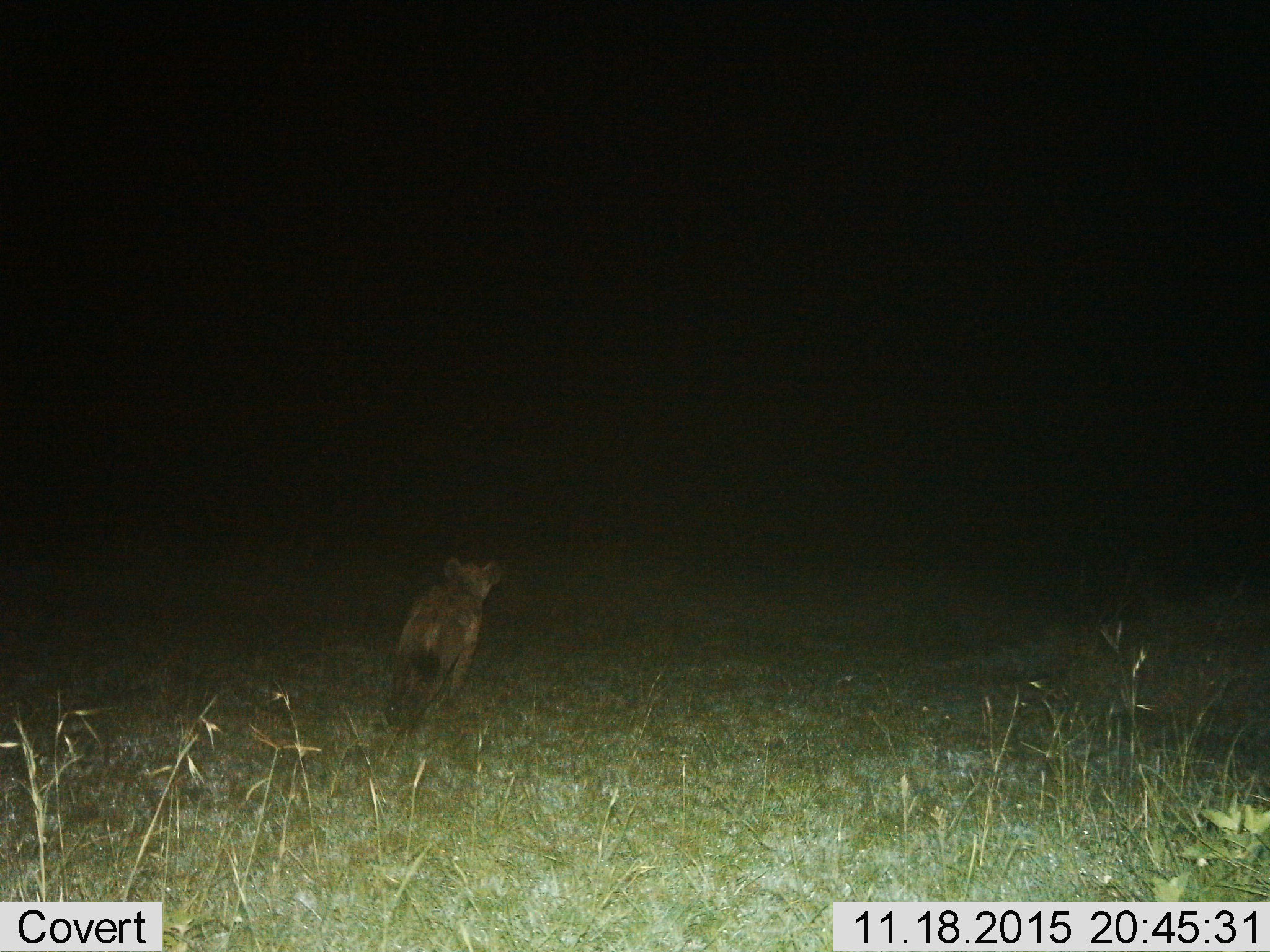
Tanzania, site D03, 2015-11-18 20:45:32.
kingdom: Animalia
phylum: Chordata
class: Mammalia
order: Carnivora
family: Hyaenidae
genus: Crocuta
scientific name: Crocuta crocuta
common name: spotted hyena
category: hyenaspotted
Hyenaspotted (spotted hyena) (Crocuta crocuta), count 1. Behavior (volunteer vote fractions): standing 0%, resting 0%, moving 100%, interacting 0%. Young present (vote fraction): 0%. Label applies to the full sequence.